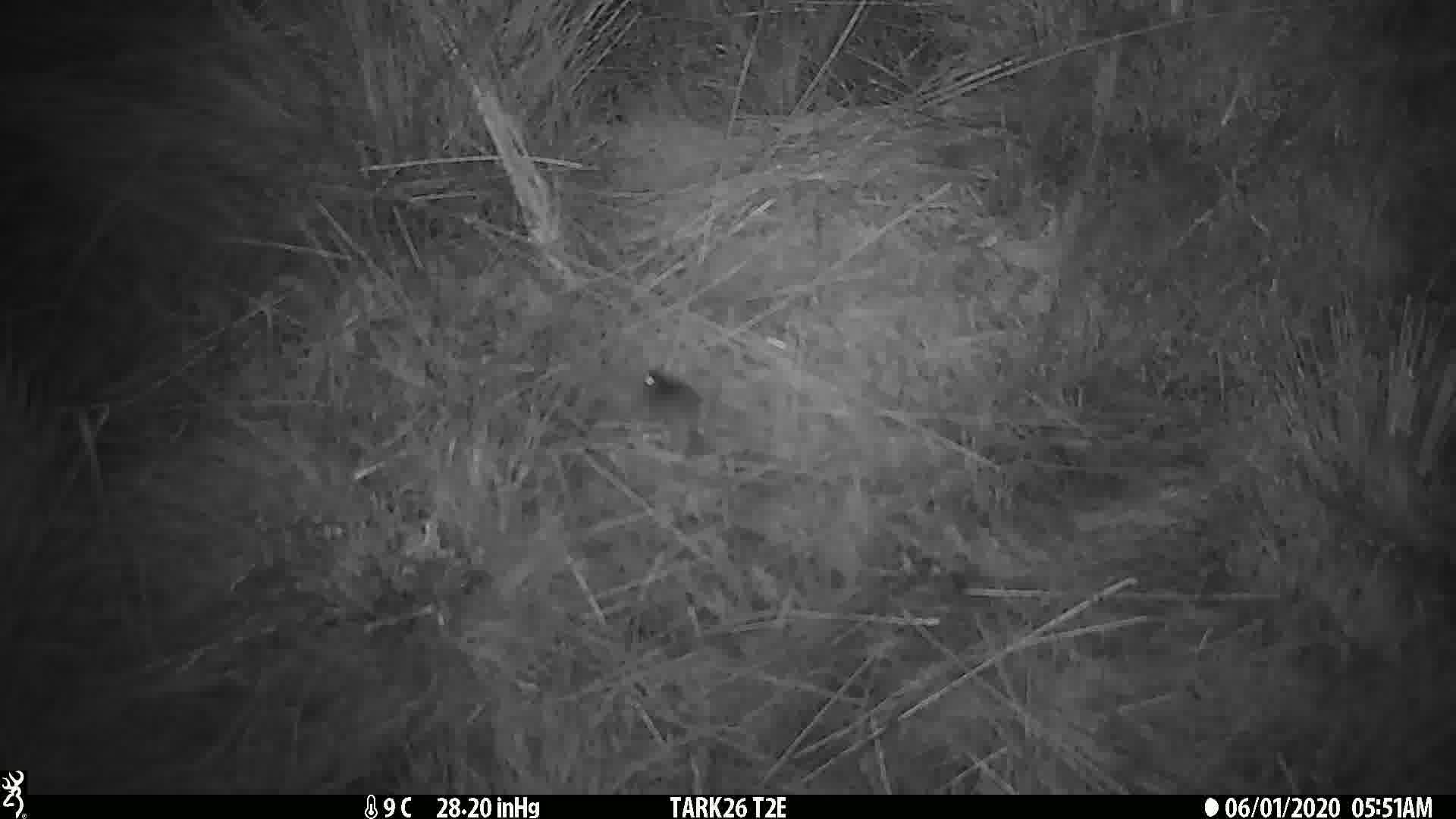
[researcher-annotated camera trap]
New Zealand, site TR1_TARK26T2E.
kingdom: Animalia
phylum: Chordata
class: Mammalia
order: Rodentia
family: Muridae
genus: Mus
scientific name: Mus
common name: mouse